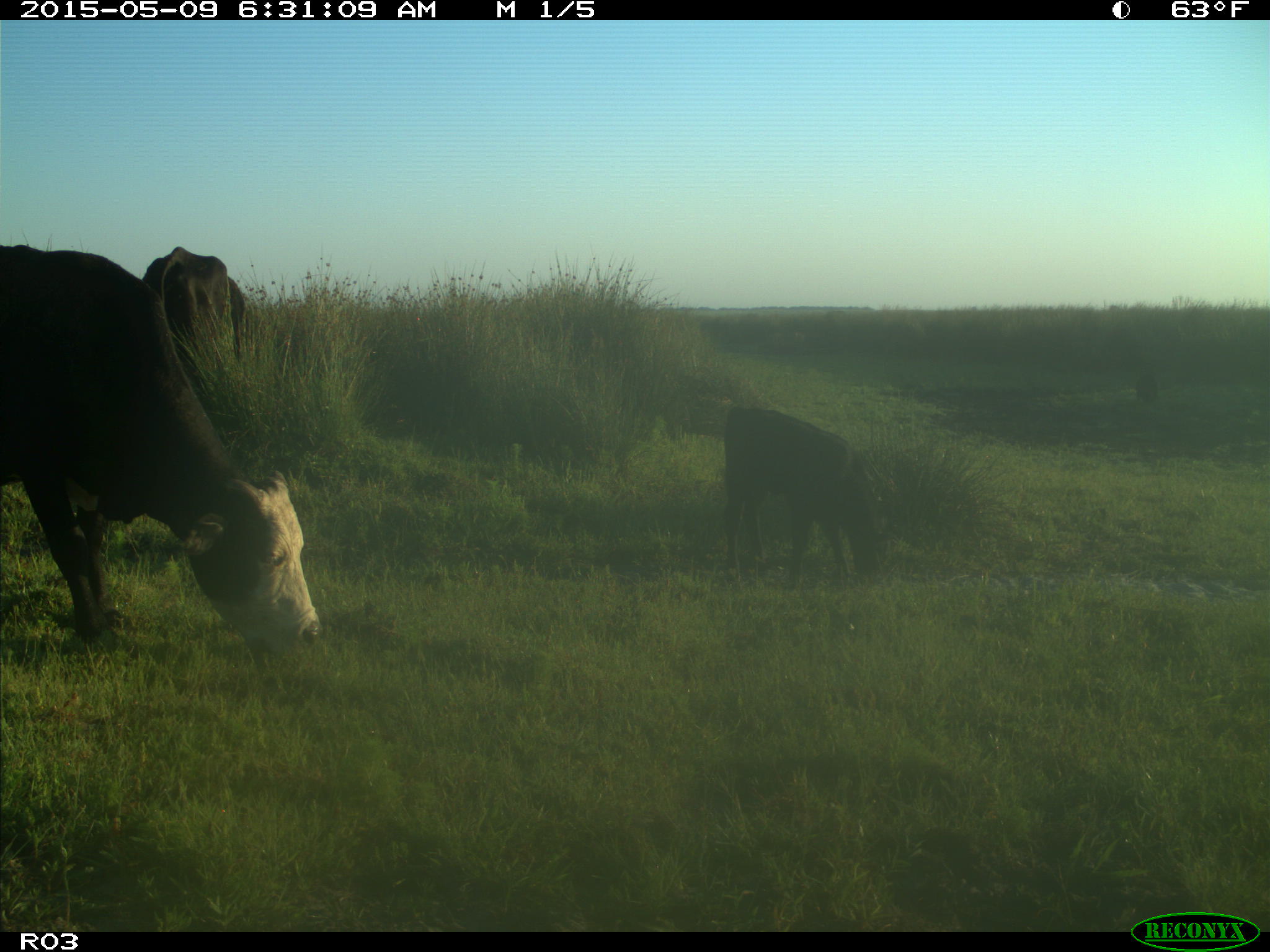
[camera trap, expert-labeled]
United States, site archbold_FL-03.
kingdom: Animalia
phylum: Chordata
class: Mammalia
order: Artiodactyla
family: Bovidae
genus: Bos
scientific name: Bos taurus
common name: domestic cow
Bos taurus (domestic cow).